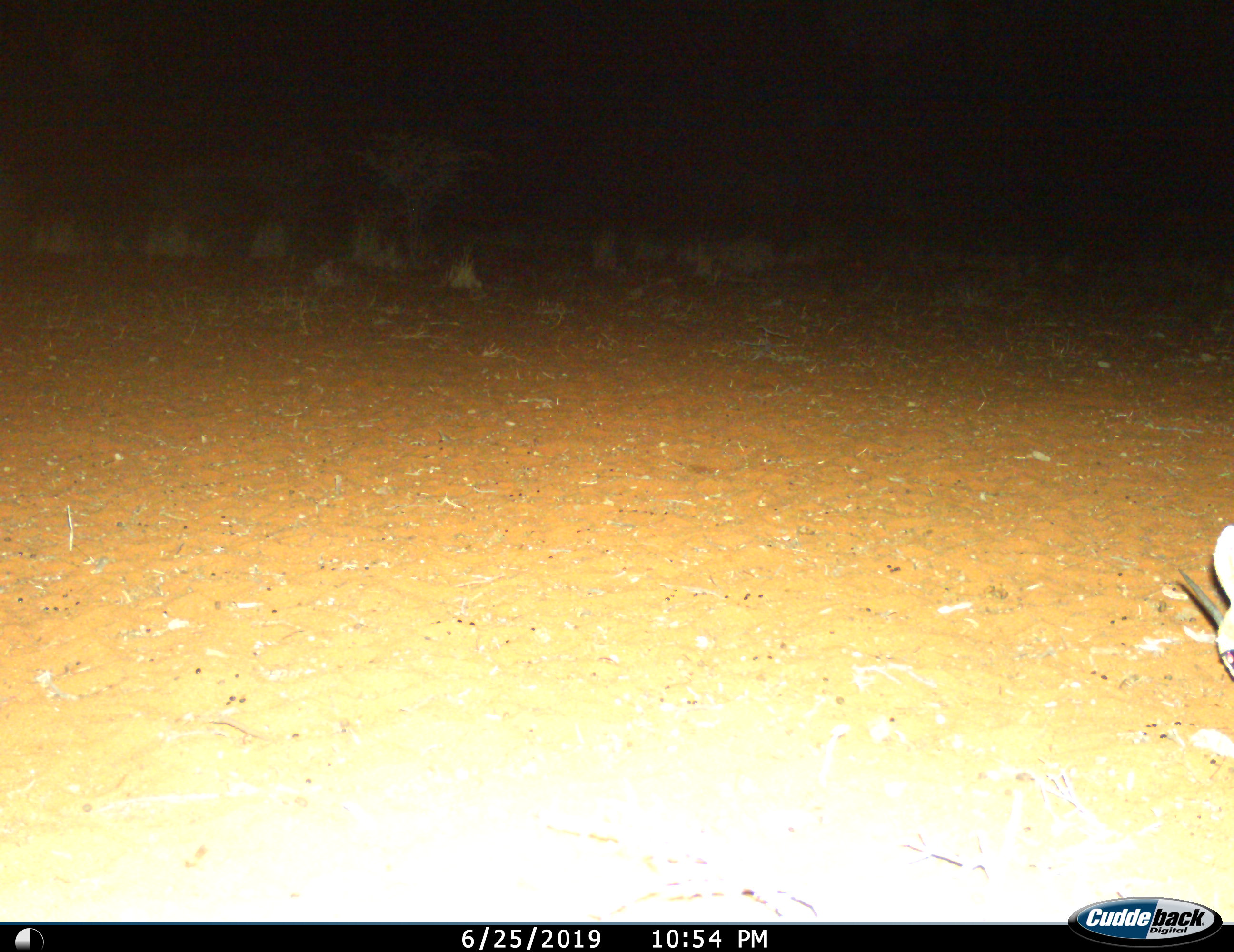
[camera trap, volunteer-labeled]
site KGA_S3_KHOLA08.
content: unidentified animal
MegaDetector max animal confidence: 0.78